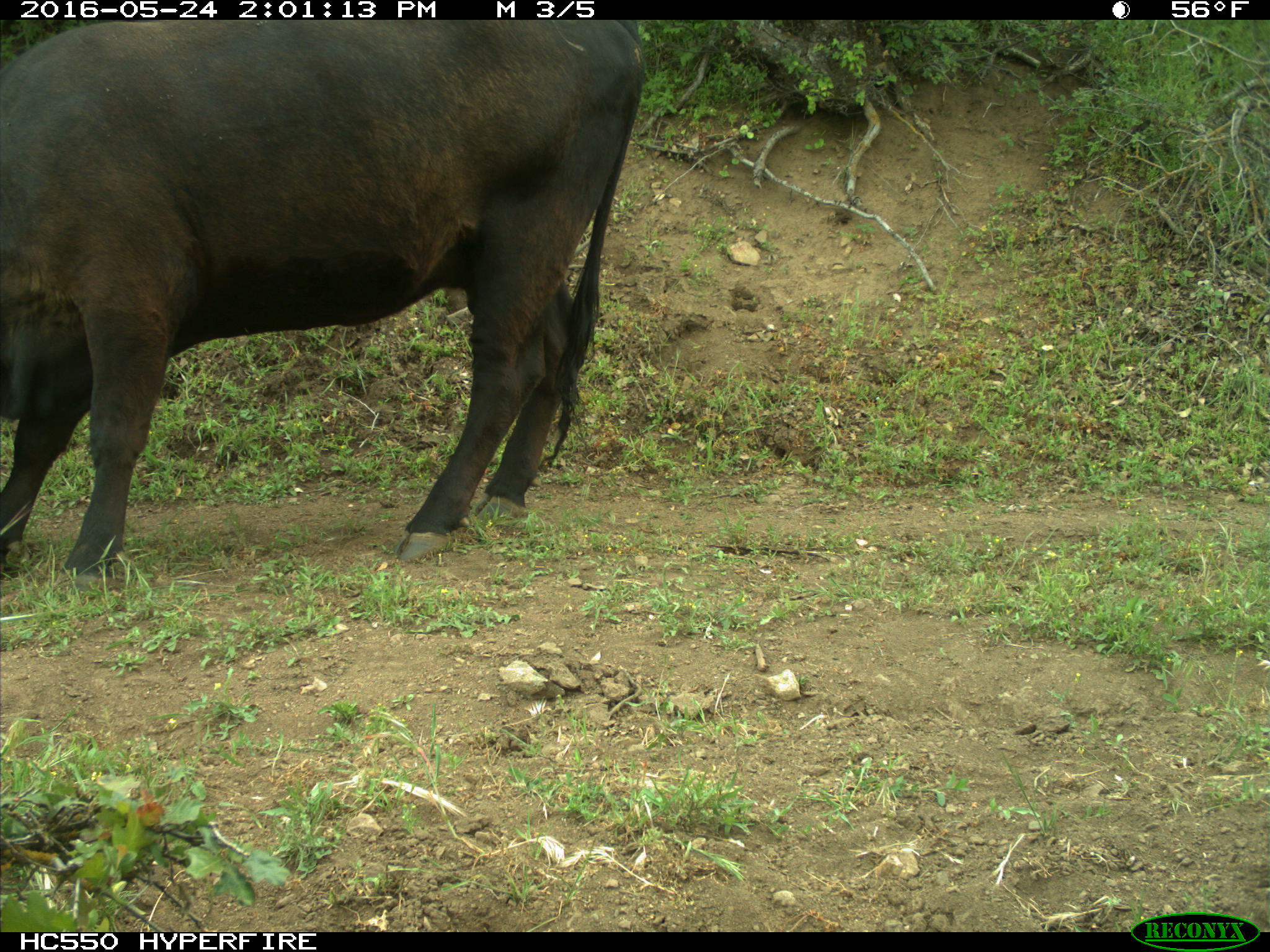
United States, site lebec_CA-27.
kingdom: Animalia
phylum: Chordata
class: Mammalia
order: Artiodactyla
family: Bovidae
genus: Bos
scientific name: Bos taurus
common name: domestic cow